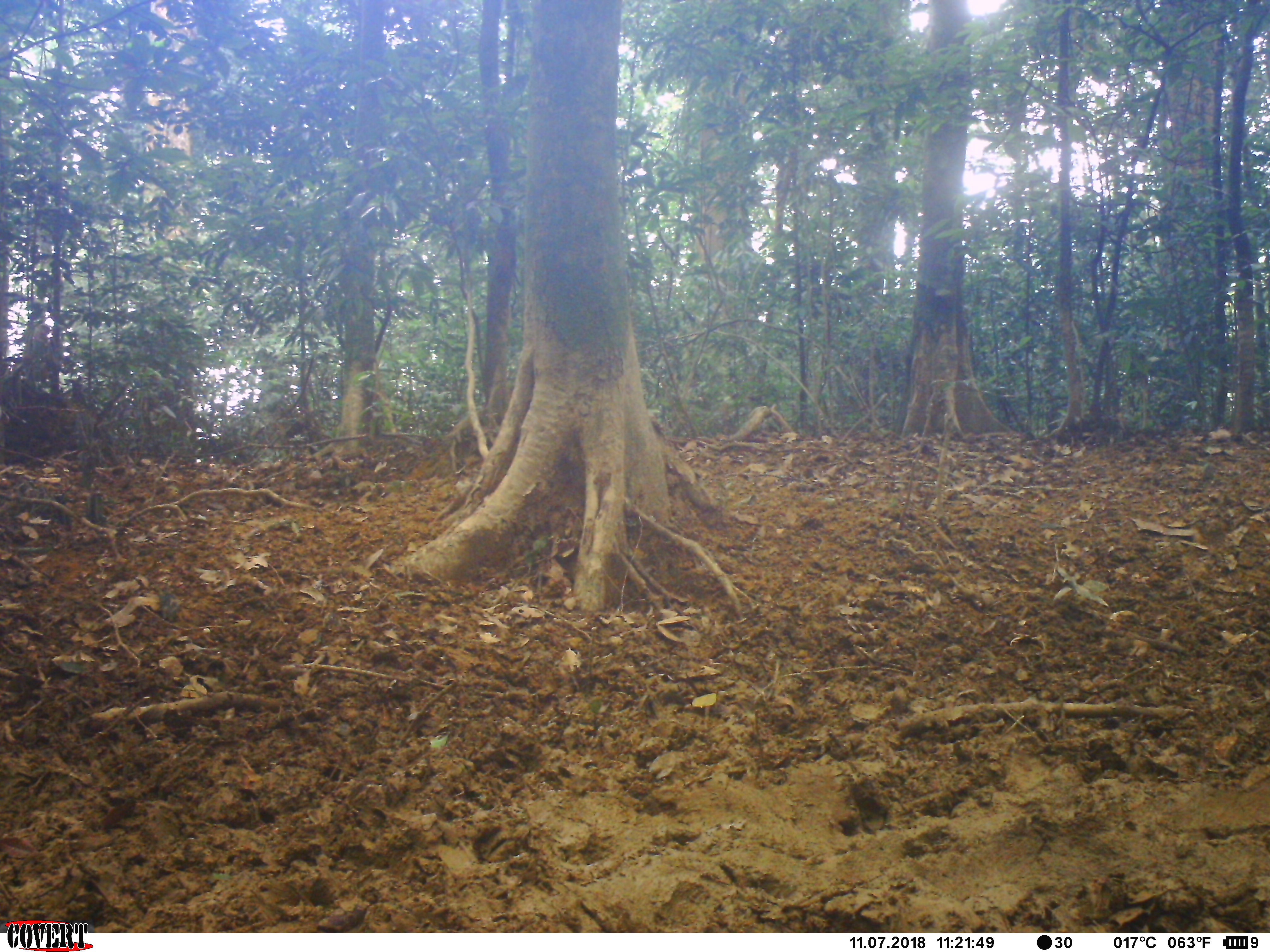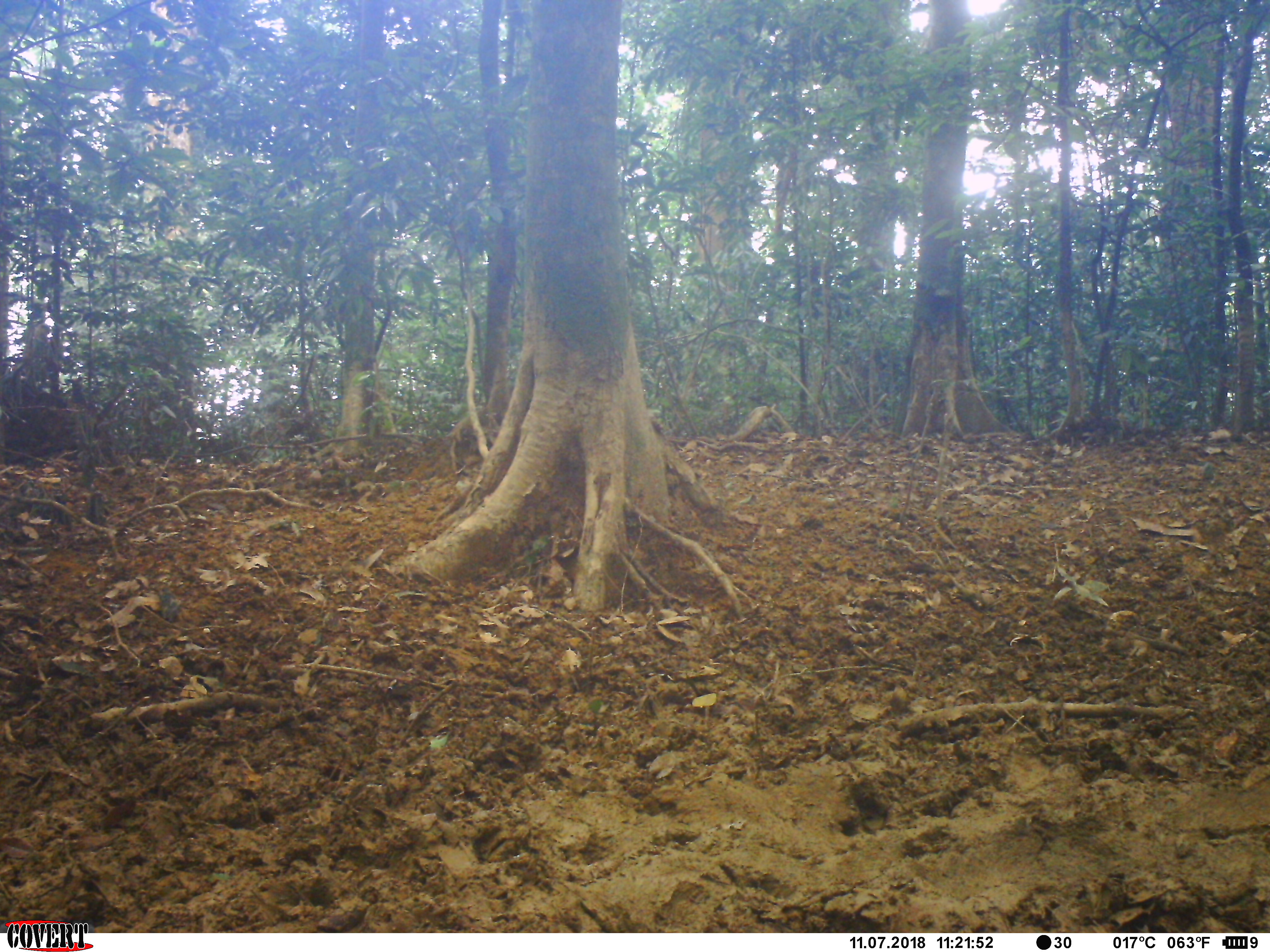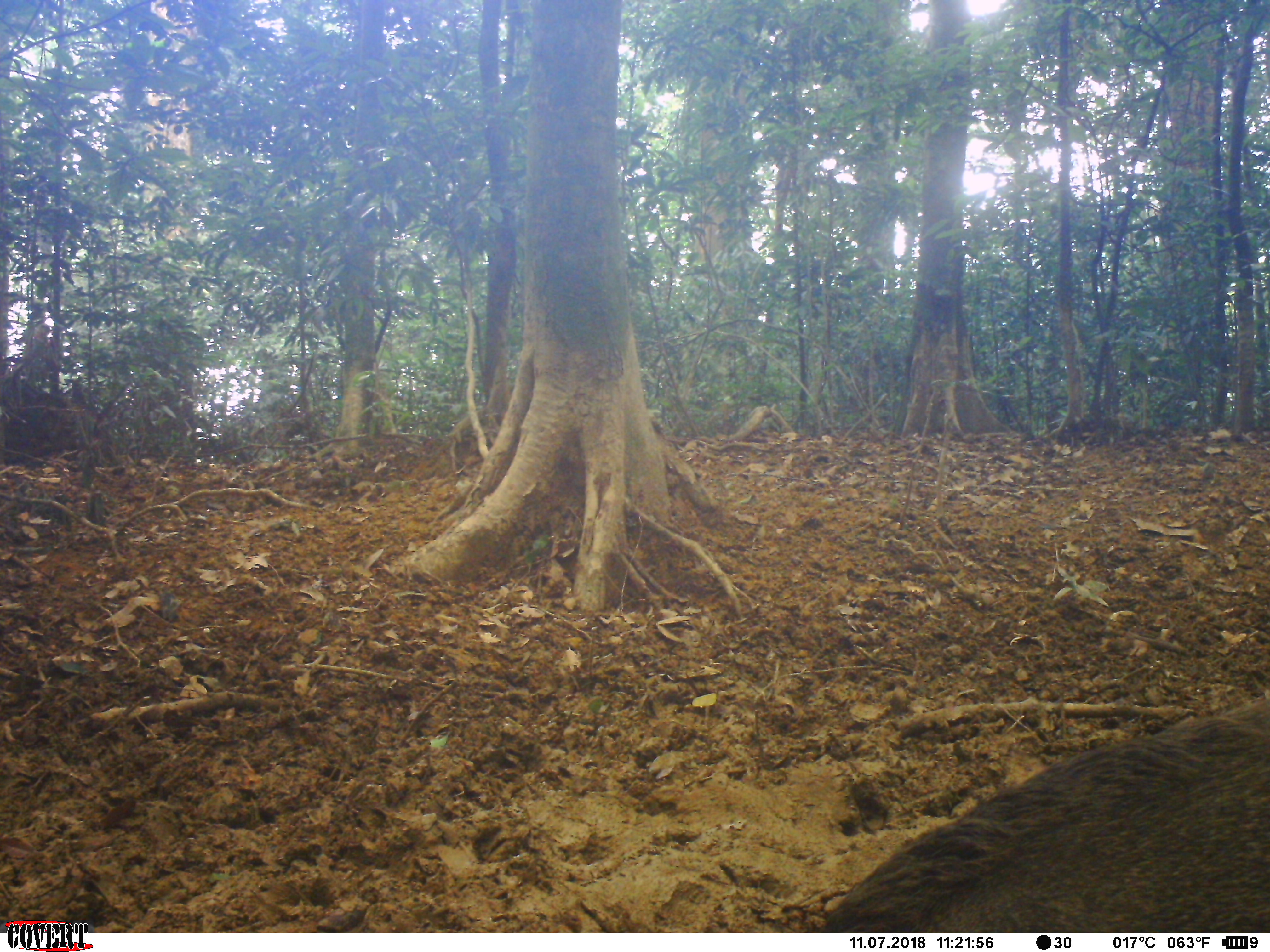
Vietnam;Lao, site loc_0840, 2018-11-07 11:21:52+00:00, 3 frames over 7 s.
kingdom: Animalia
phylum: Chordata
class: Mammalia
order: Artiodactyla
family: Suidae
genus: Sus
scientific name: Sus scrofa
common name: eurasian wild pig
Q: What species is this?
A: Eurasian wild pig (Sus scrofa).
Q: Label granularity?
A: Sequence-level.